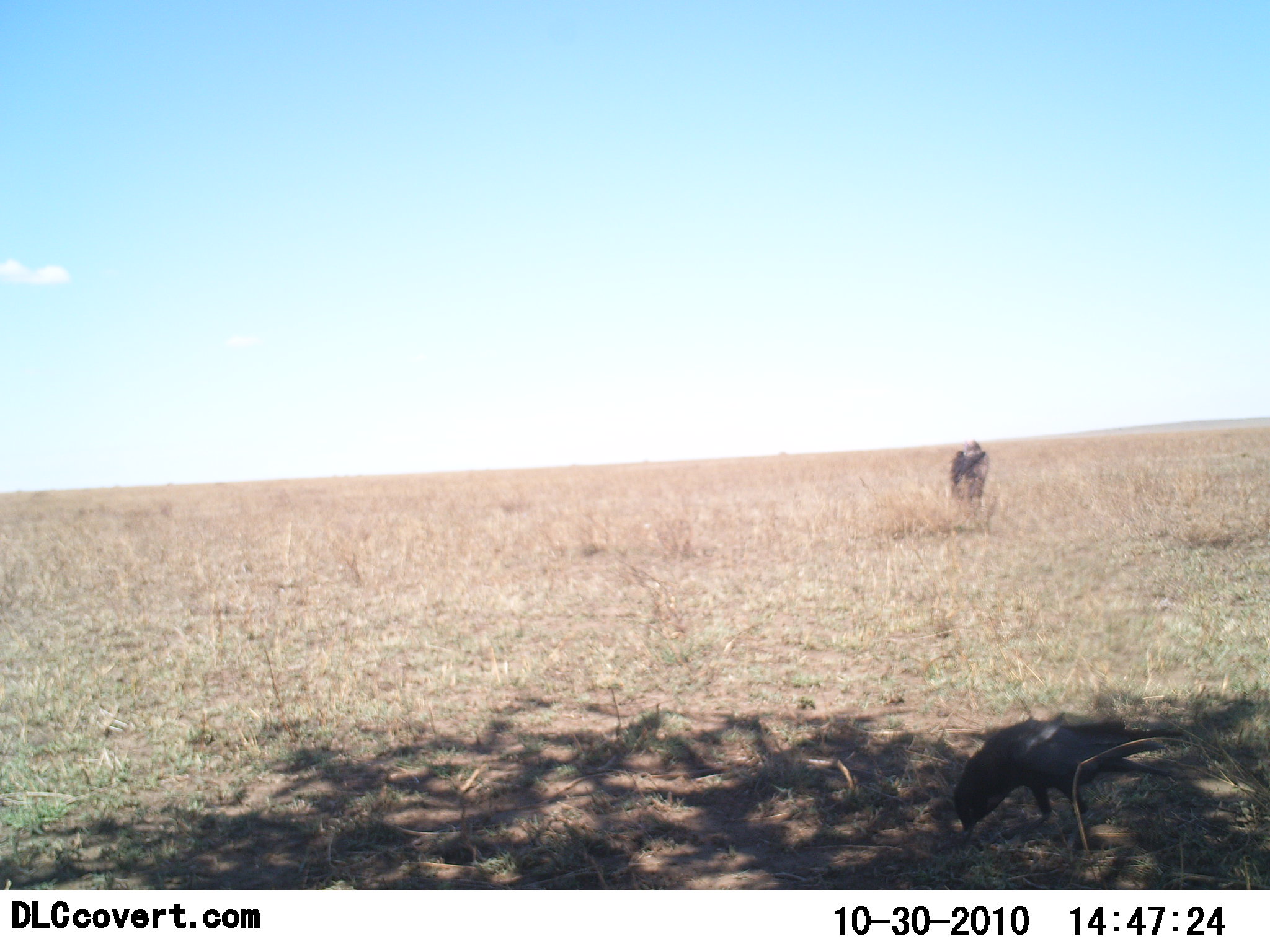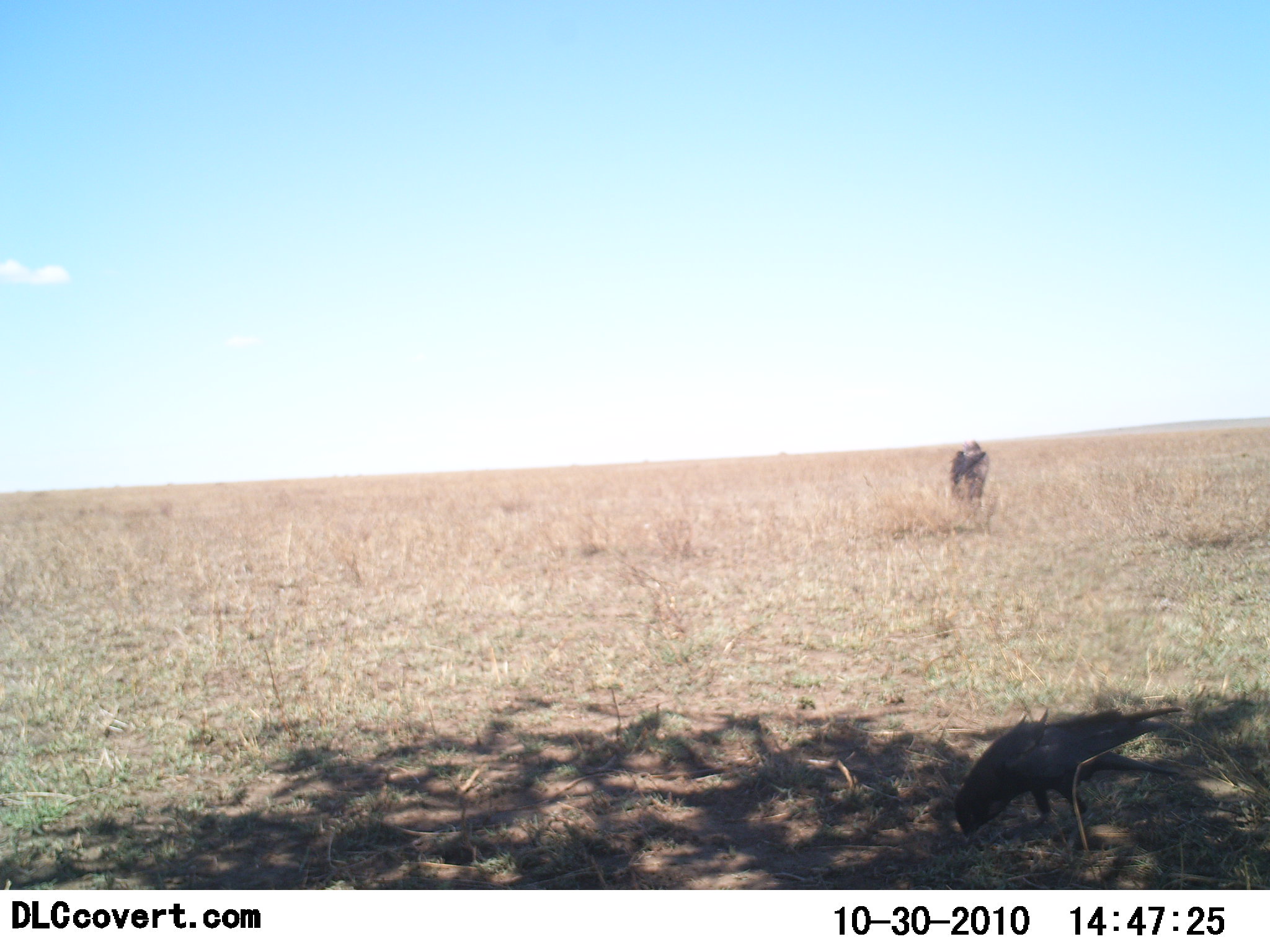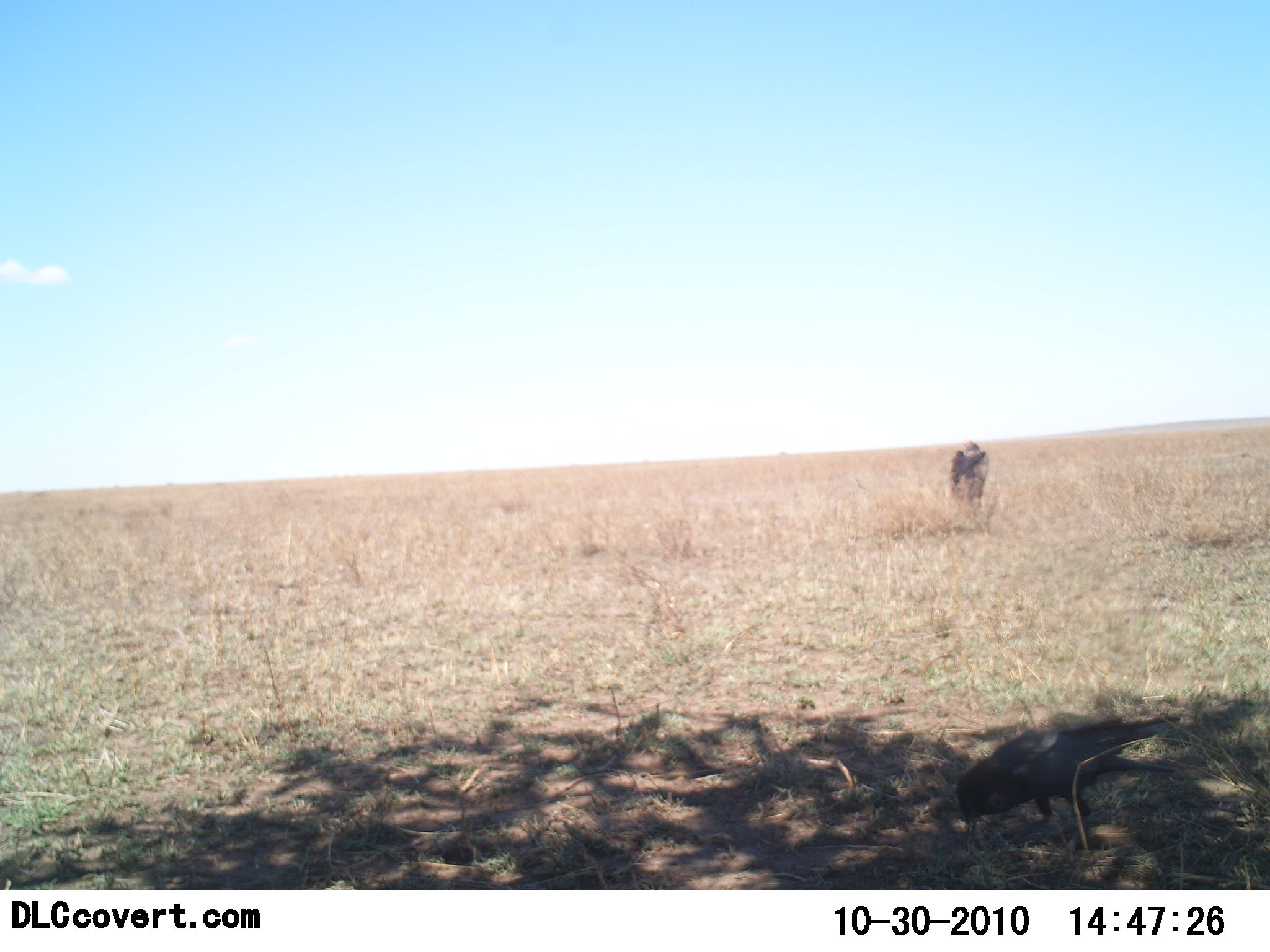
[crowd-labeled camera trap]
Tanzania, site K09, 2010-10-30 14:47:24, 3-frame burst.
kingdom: Animalia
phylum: Chordata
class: Aves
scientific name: Aves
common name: bird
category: otherbird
Otherbird (bird) (Aves), count 1. Behavior (volunteer vote fractions): standing 22%, resting 0%, moving 6%, interacting 0%. Young present (vote fraction): 0%. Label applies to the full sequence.